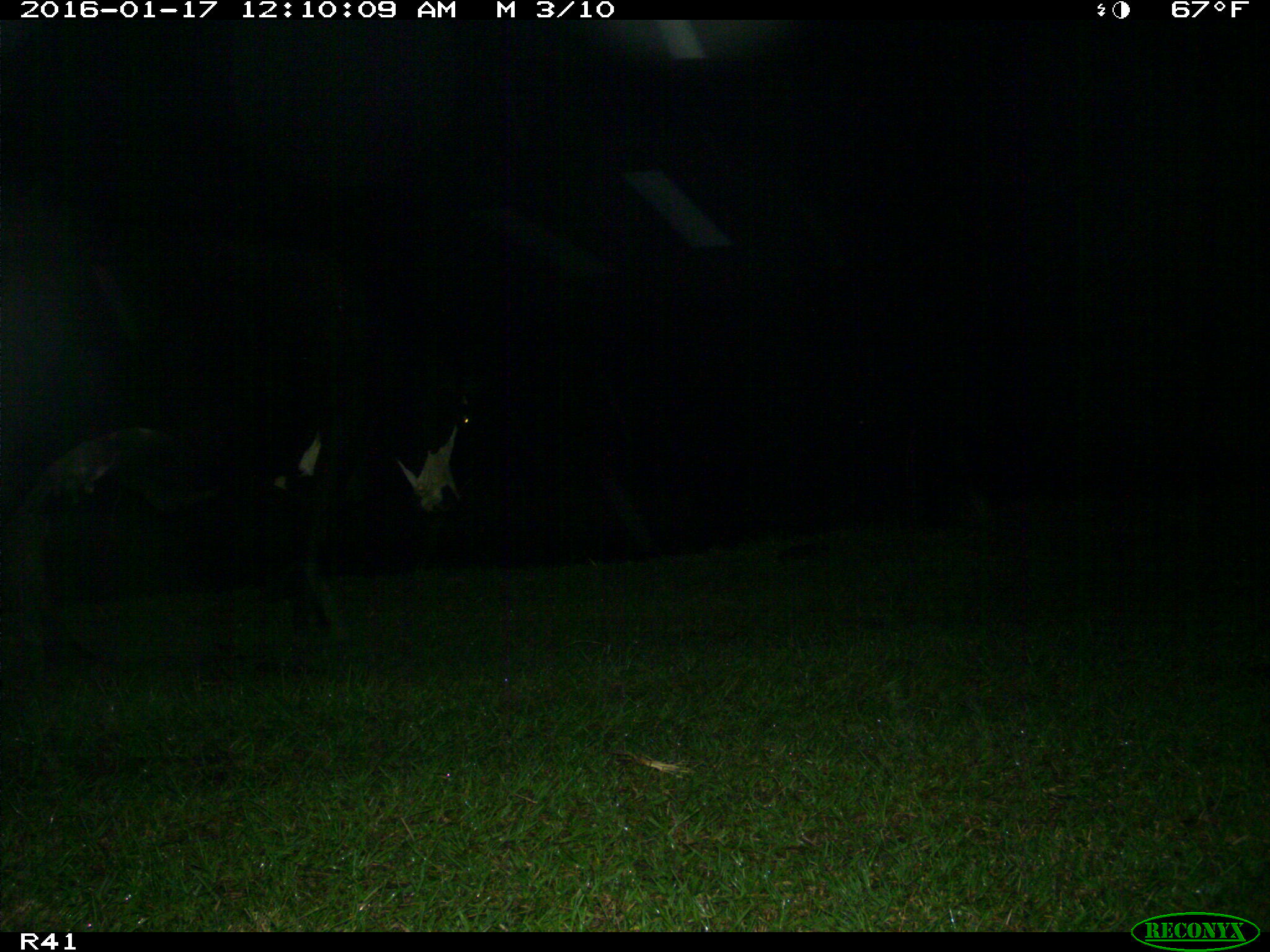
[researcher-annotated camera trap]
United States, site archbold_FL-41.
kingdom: Animalia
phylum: Chordata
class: Mammalia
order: Artiodactyla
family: Bovidae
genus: Bos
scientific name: Bos taurus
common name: domestic cow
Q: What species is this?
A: Bos taurus (domestic cow).